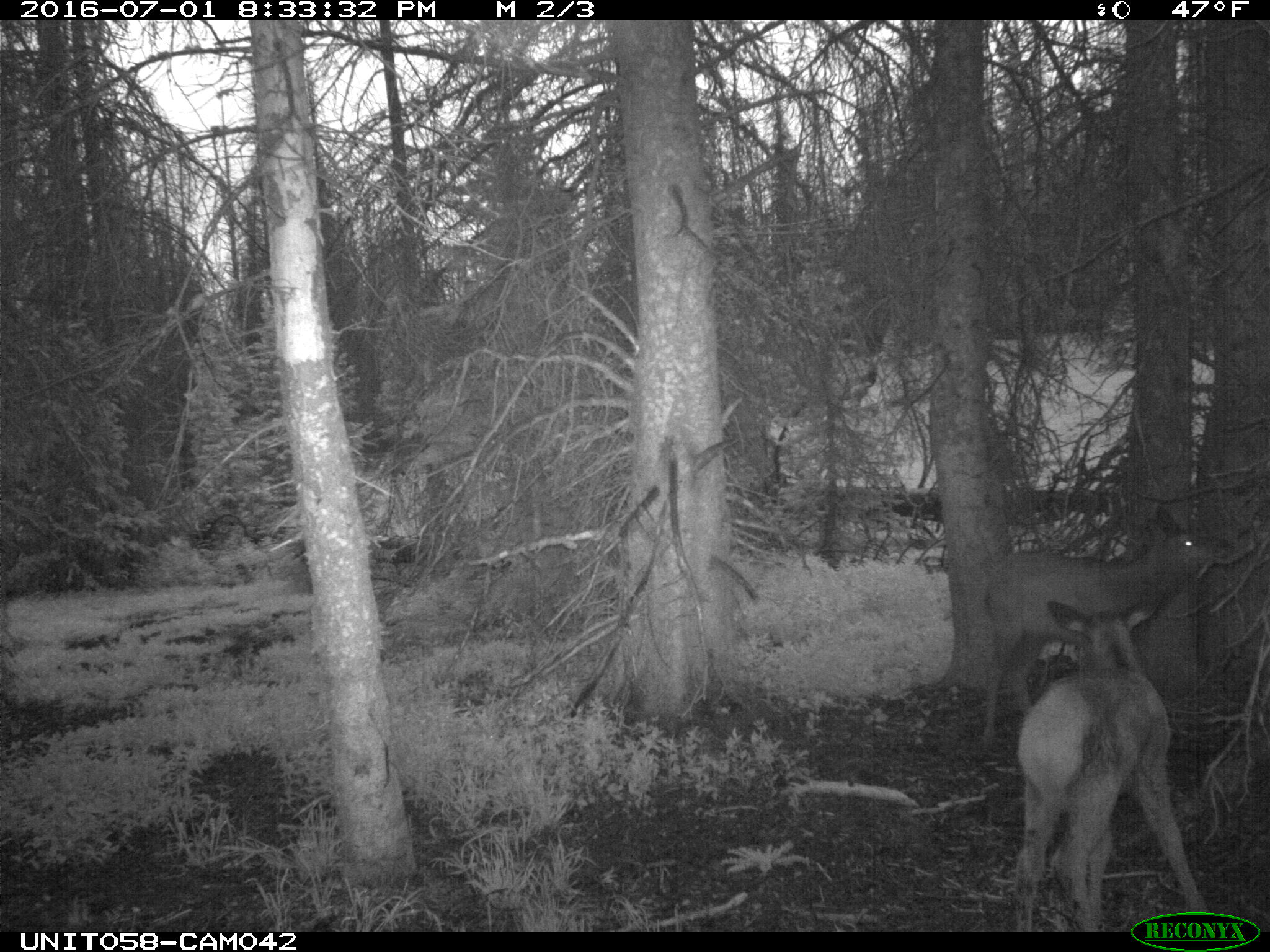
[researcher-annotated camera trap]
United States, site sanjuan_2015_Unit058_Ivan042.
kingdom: Animalia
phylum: Chordata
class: Mammalia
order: Artiodactyla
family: Cervidae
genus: Cervus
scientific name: Cervus elaphus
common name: red deer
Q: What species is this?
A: Cervus elaphus (red deer).